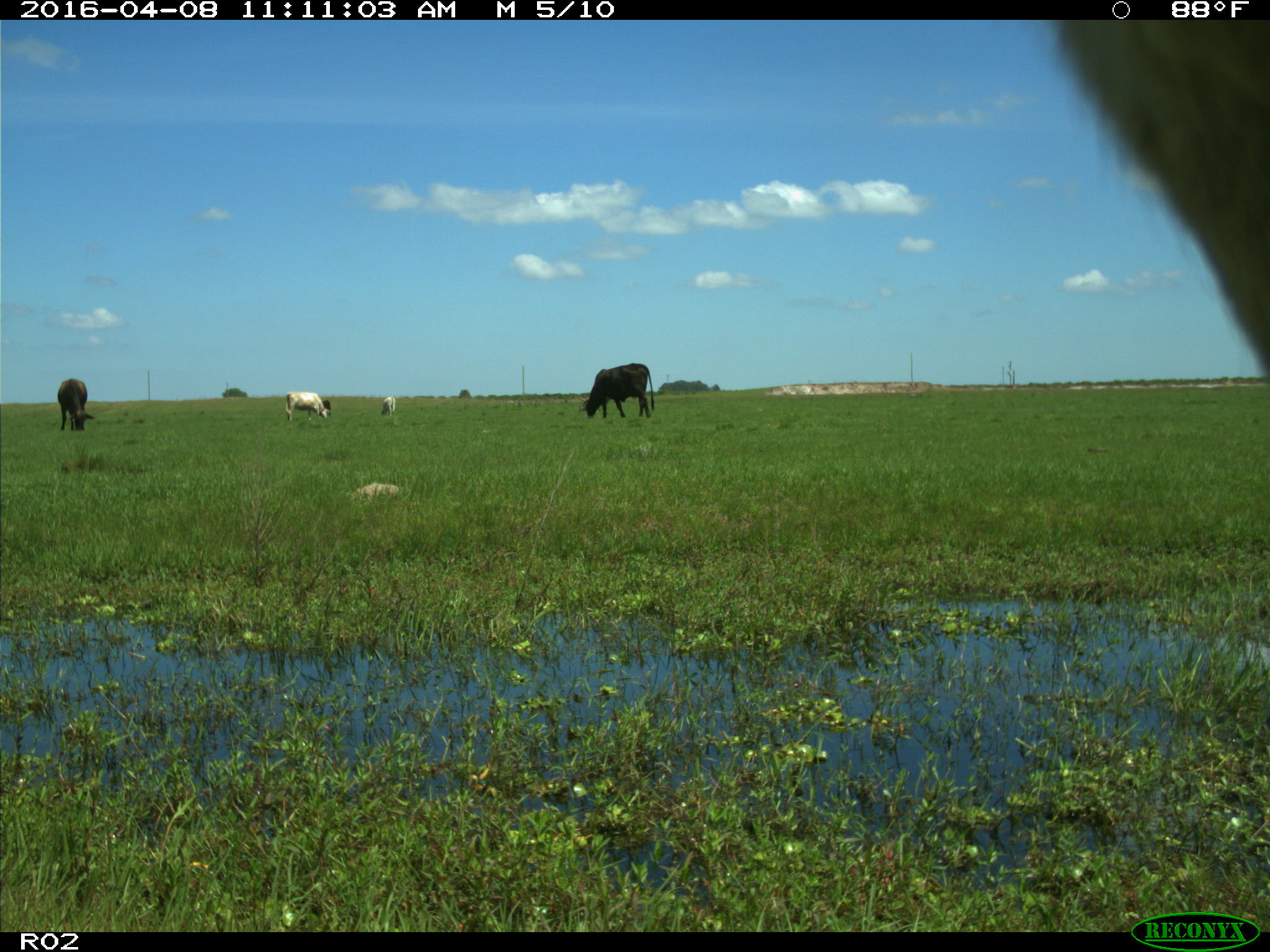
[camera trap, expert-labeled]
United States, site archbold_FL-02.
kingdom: Animalia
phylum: Chordata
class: Mammalia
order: Artiodactyla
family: Bovidae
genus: Bos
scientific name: Bos taurus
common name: domestic cow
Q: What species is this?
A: Bos taurus (domestic cow).